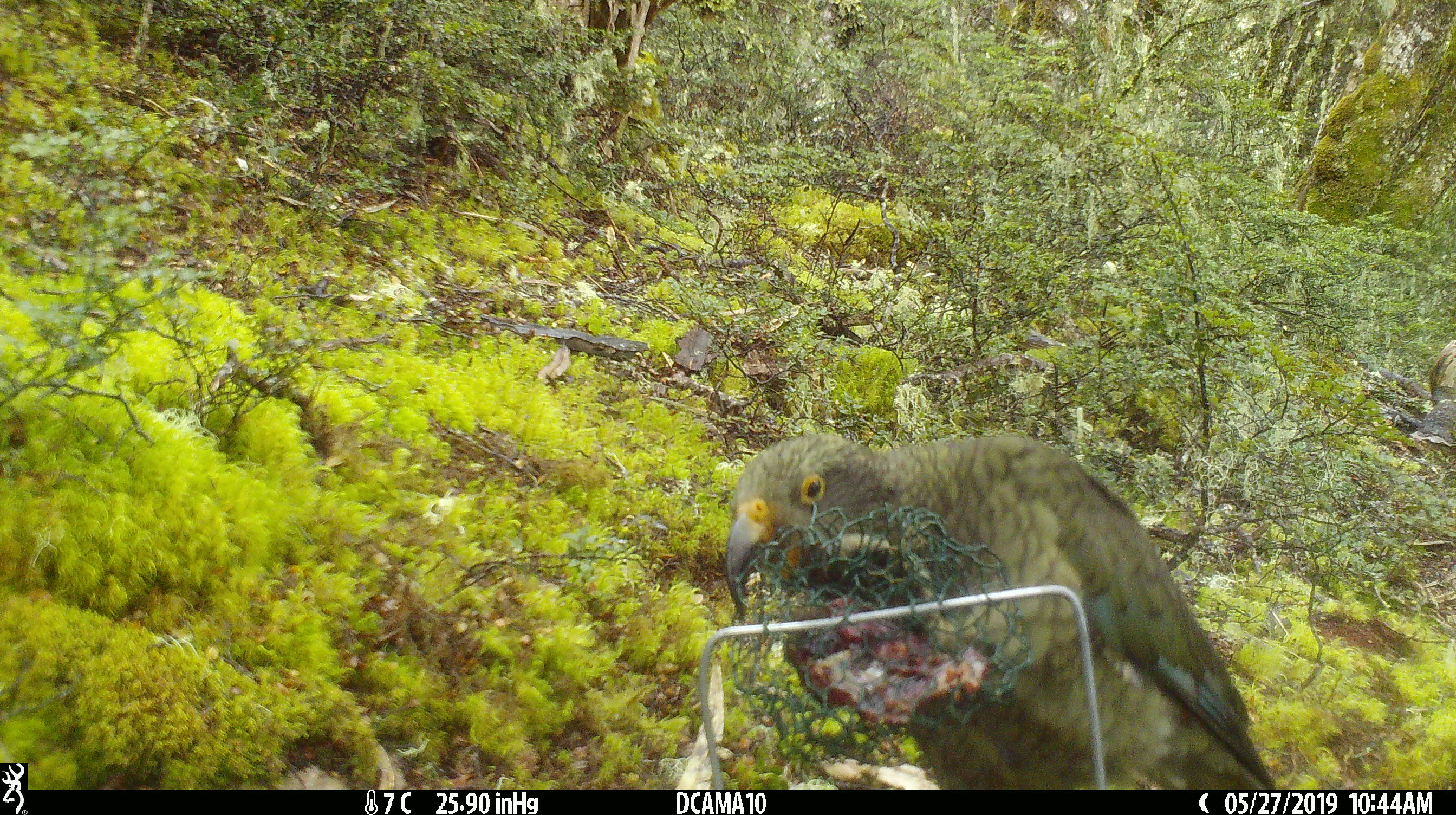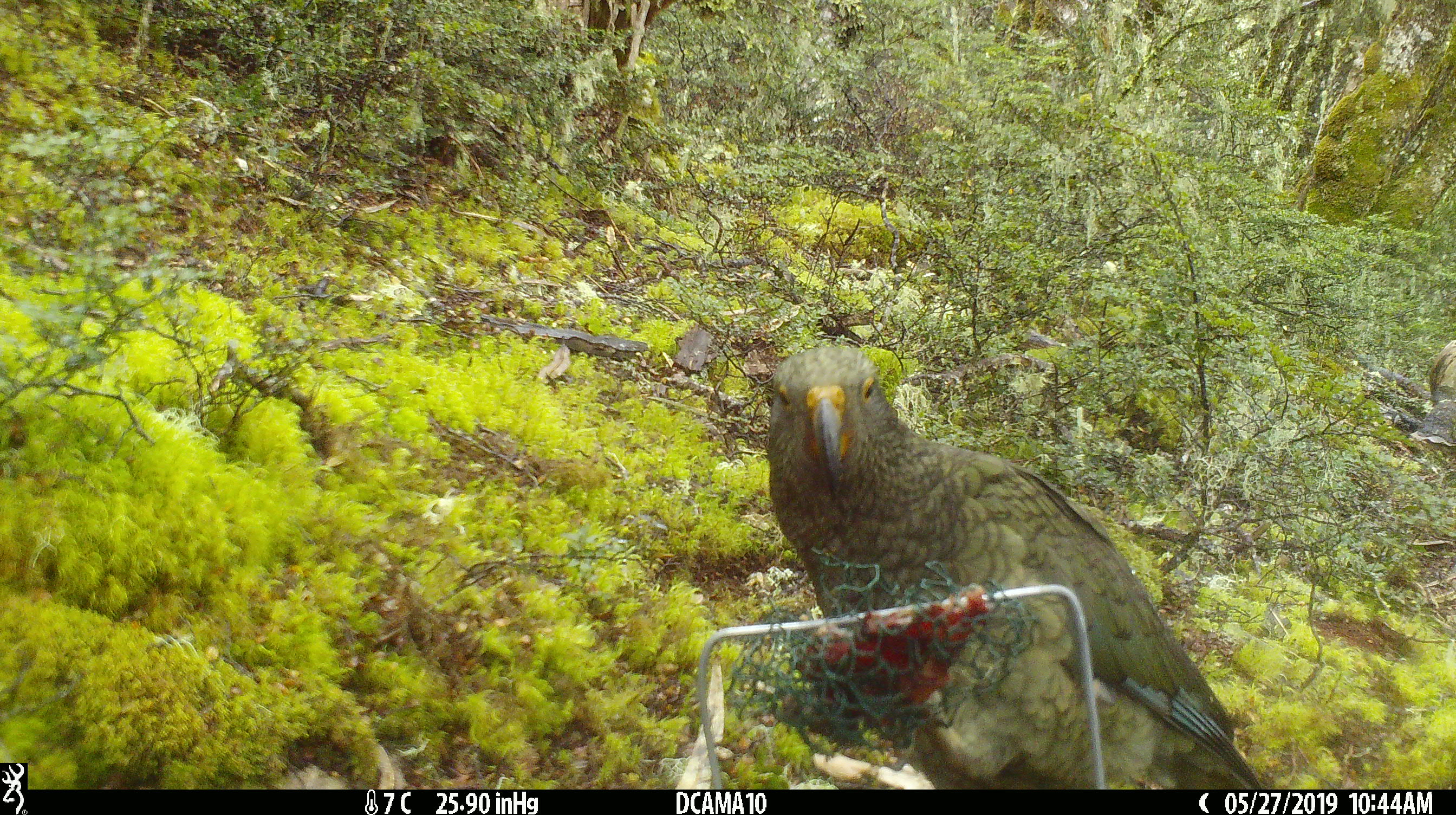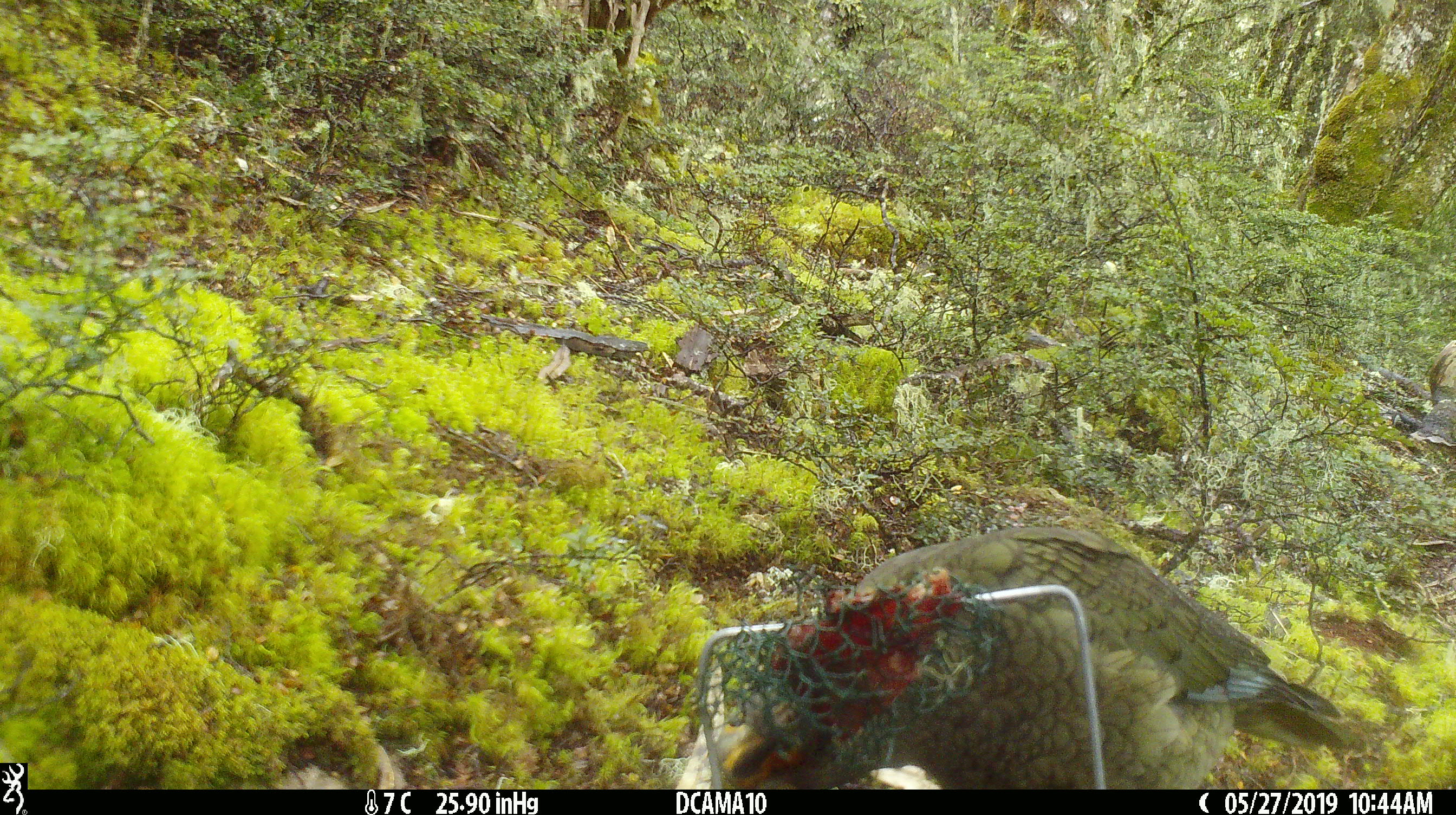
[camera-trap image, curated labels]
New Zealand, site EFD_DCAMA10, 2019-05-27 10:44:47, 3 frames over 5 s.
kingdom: Animalia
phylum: Chordata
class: Aves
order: Psittaciformes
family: Strigopidae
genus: Nestor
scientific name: Nestor notabilis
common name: kea